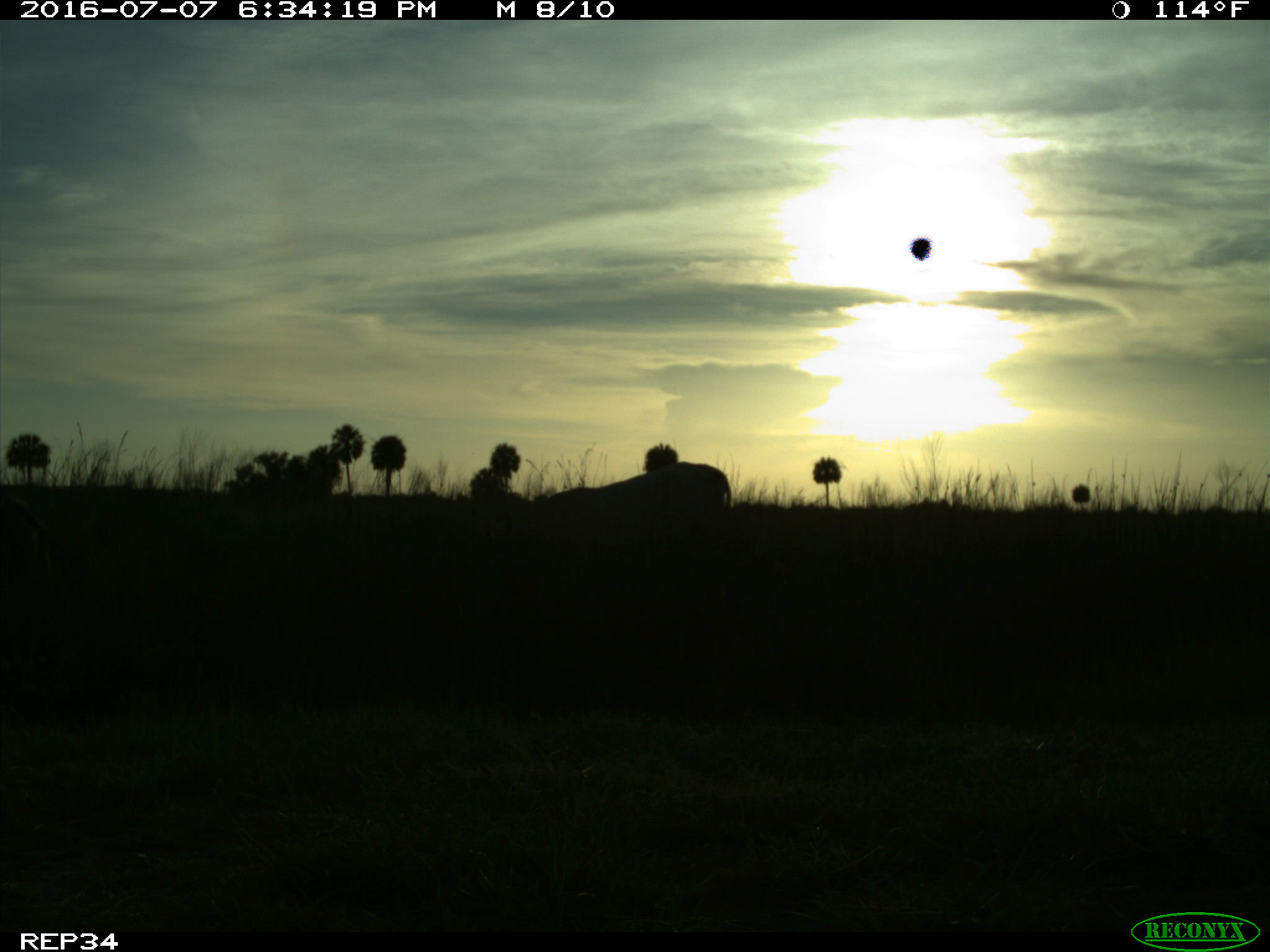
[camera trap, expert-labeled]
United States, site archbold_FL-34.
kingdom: Animalia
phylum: Chordata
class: Mammalia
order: Artiodactyla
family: Bovidae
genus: Bos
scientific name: Bos taurus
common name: domestic cow